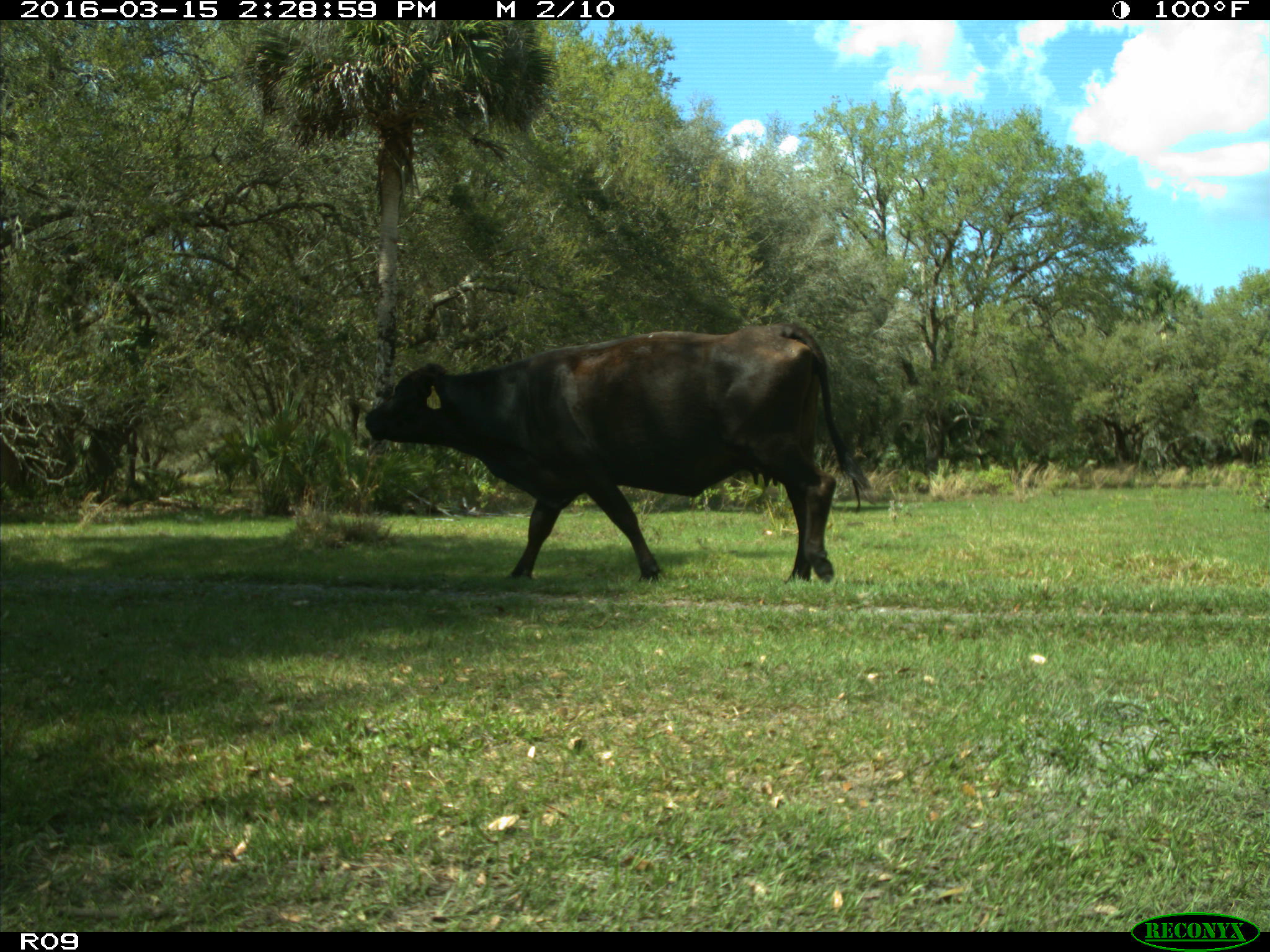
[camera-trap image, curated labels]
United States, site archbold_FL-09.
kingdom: Animalia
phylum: Chordata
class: Mammalia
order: Artiodactyla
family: Bovidae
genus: Bos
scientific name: Bos taurus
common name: domestic cow